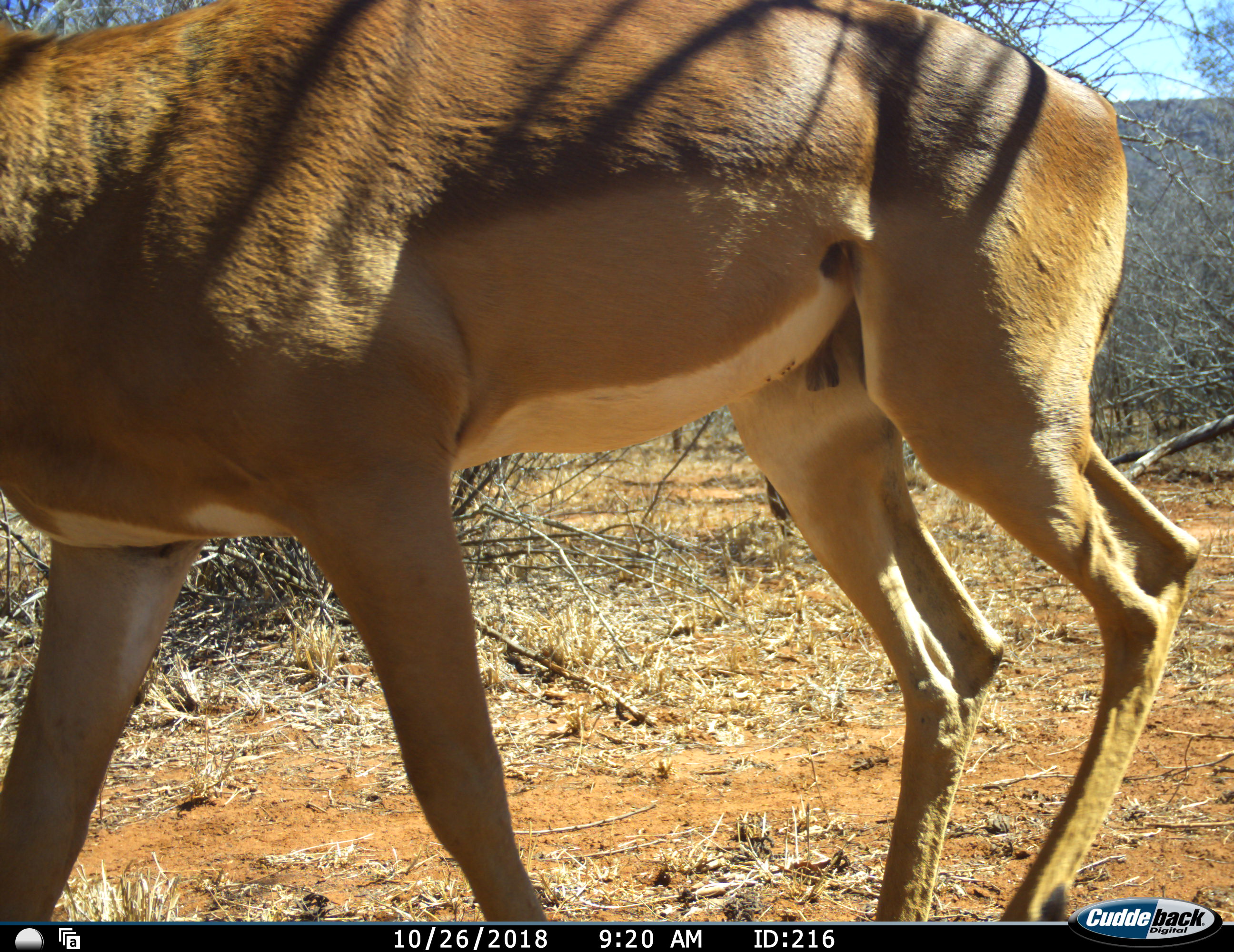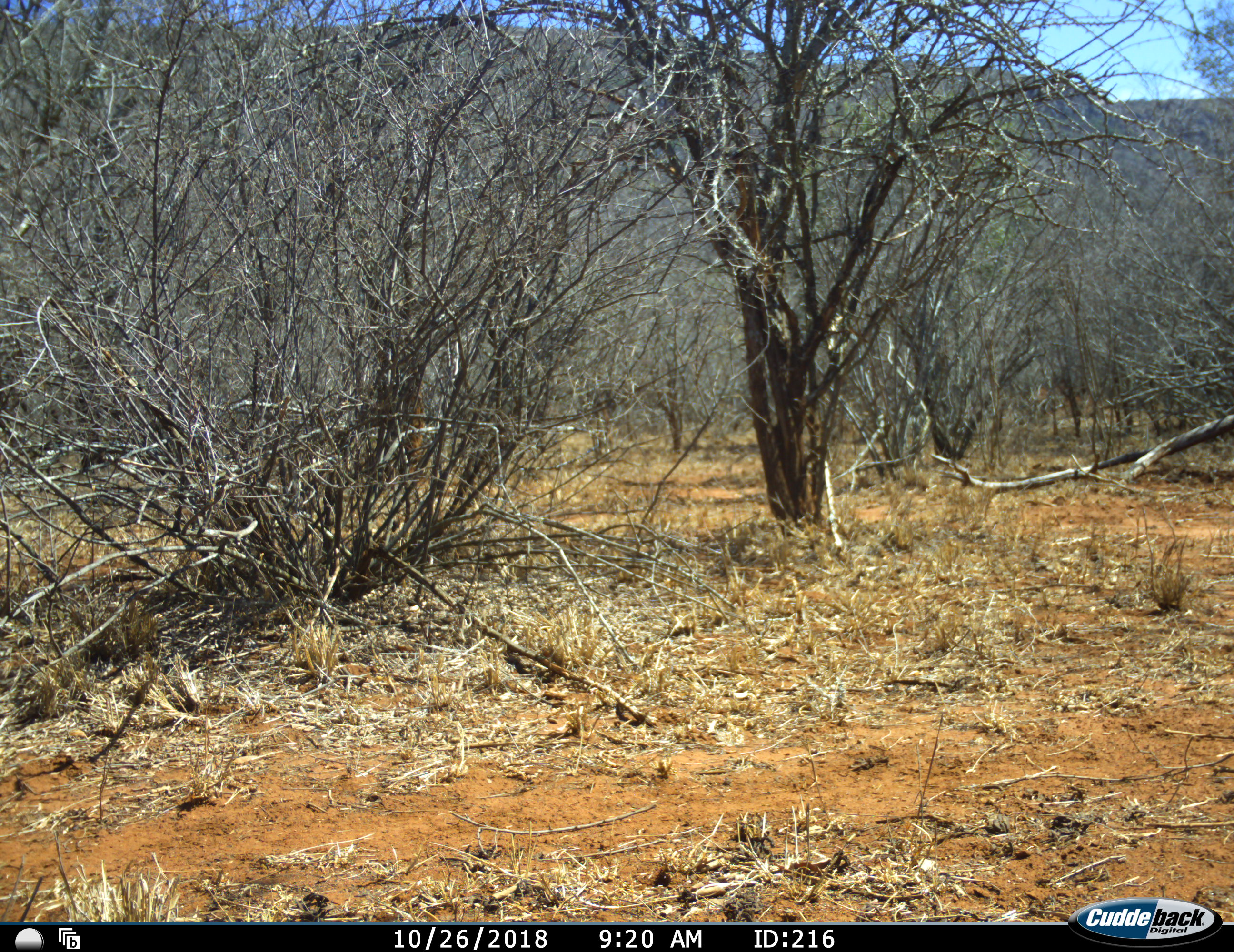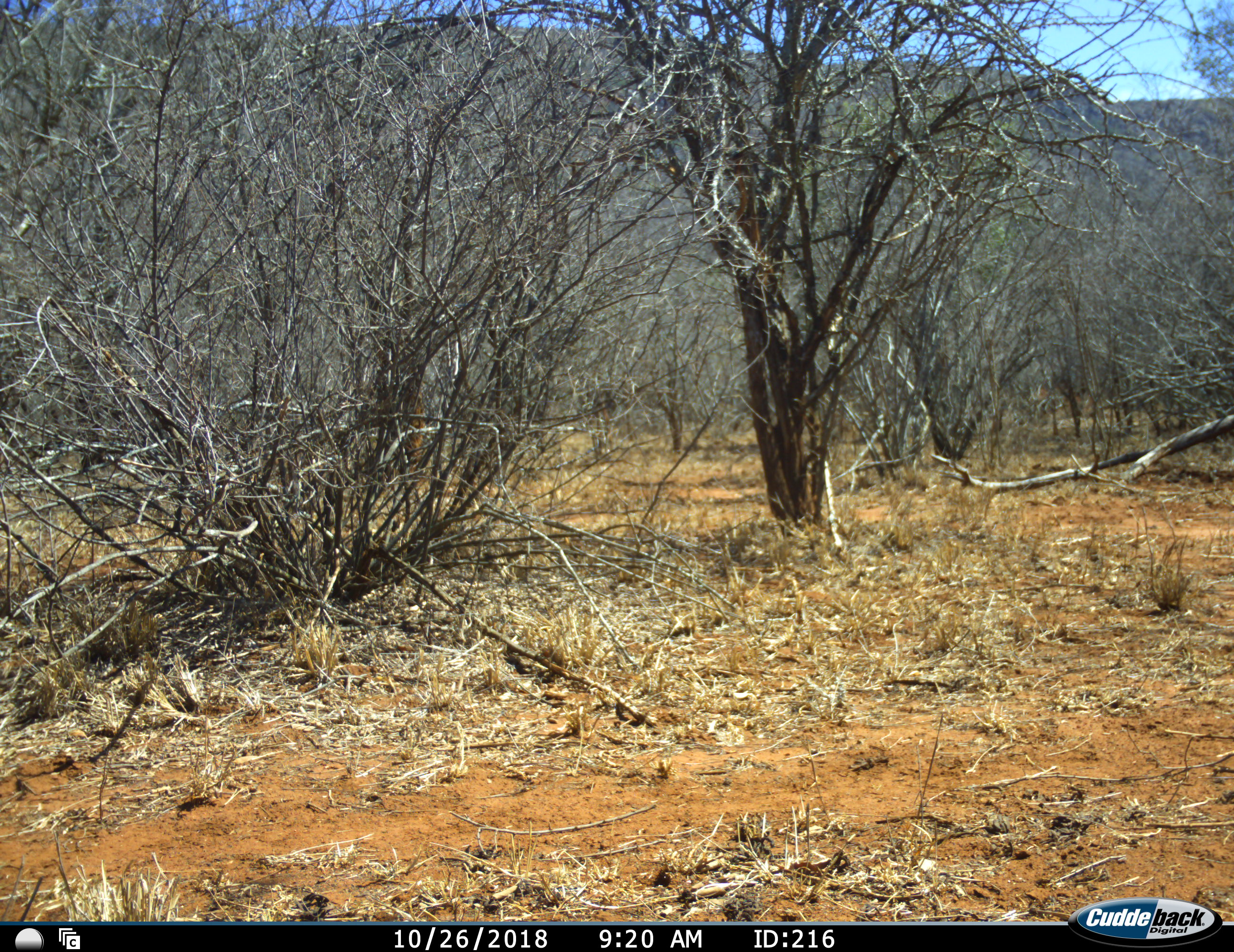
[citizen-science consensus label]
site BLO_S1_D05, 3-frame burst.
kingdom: Animalia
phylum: Chordata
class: Mammalia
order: Artiodactyla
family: Bovidae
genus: Aepyceros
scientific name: Aepyceros melampus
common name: impala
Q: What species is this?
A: Impala (Aepyceros melampus).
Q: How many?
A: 1.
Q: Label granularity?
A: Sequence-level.